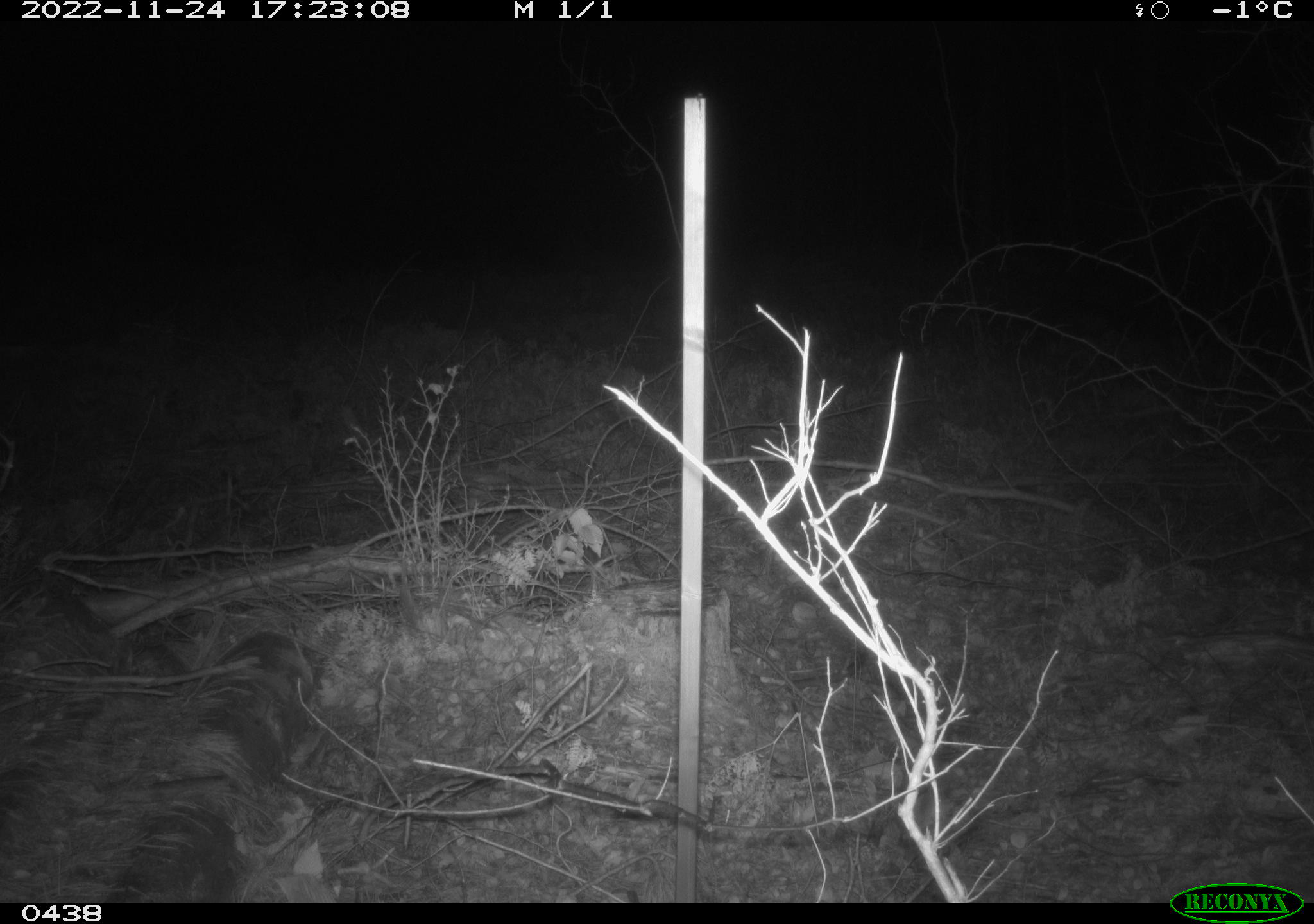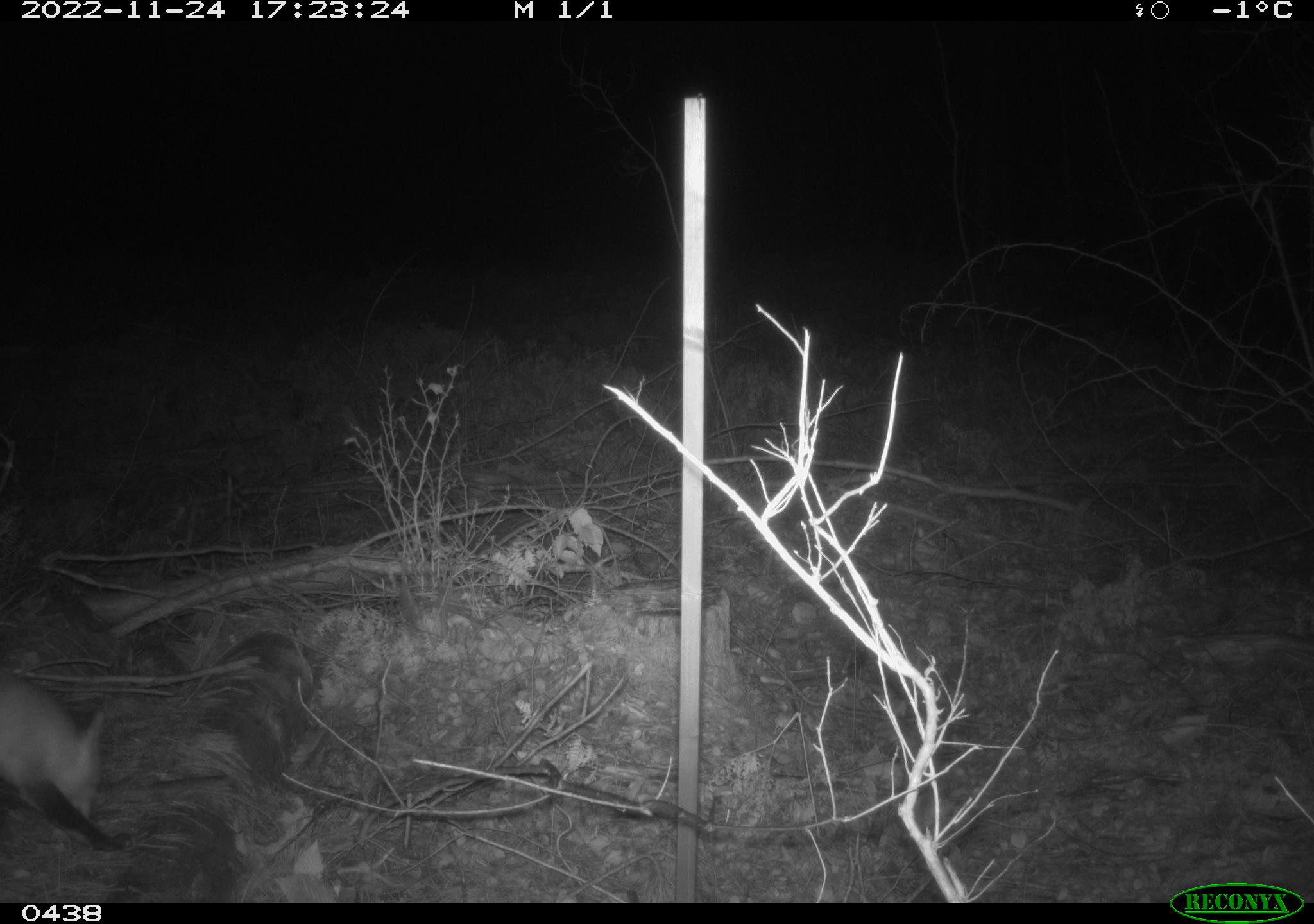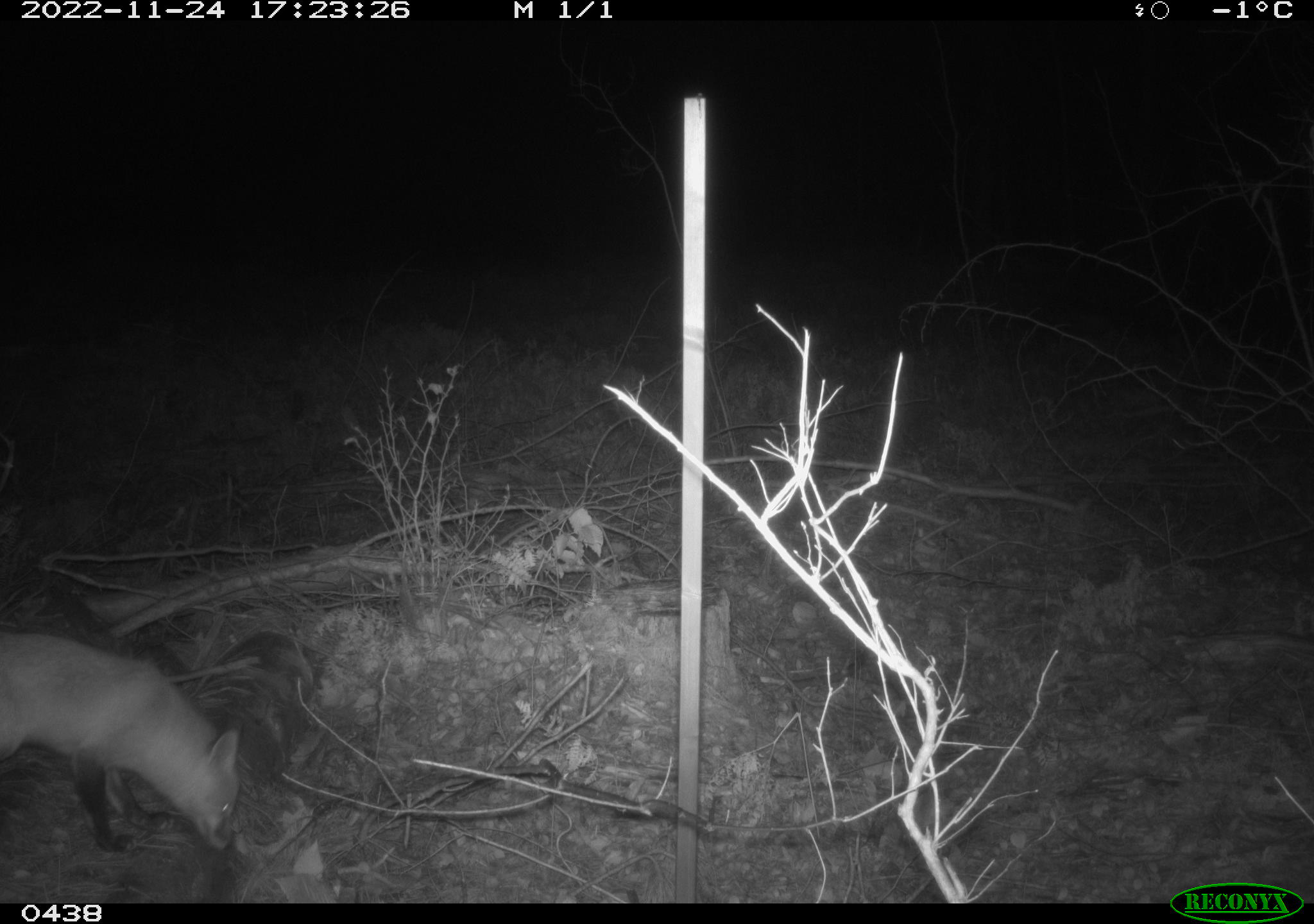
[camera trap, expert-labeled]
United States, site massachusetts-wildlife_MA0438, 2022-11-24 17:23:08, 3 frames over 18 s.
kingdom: Animalia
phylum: Chordata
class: Mammalia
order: Carnivora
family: Canidae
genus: Vulpes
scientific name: Vulpes vulpes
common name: red fox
Red fox (Vulpes vulpes).